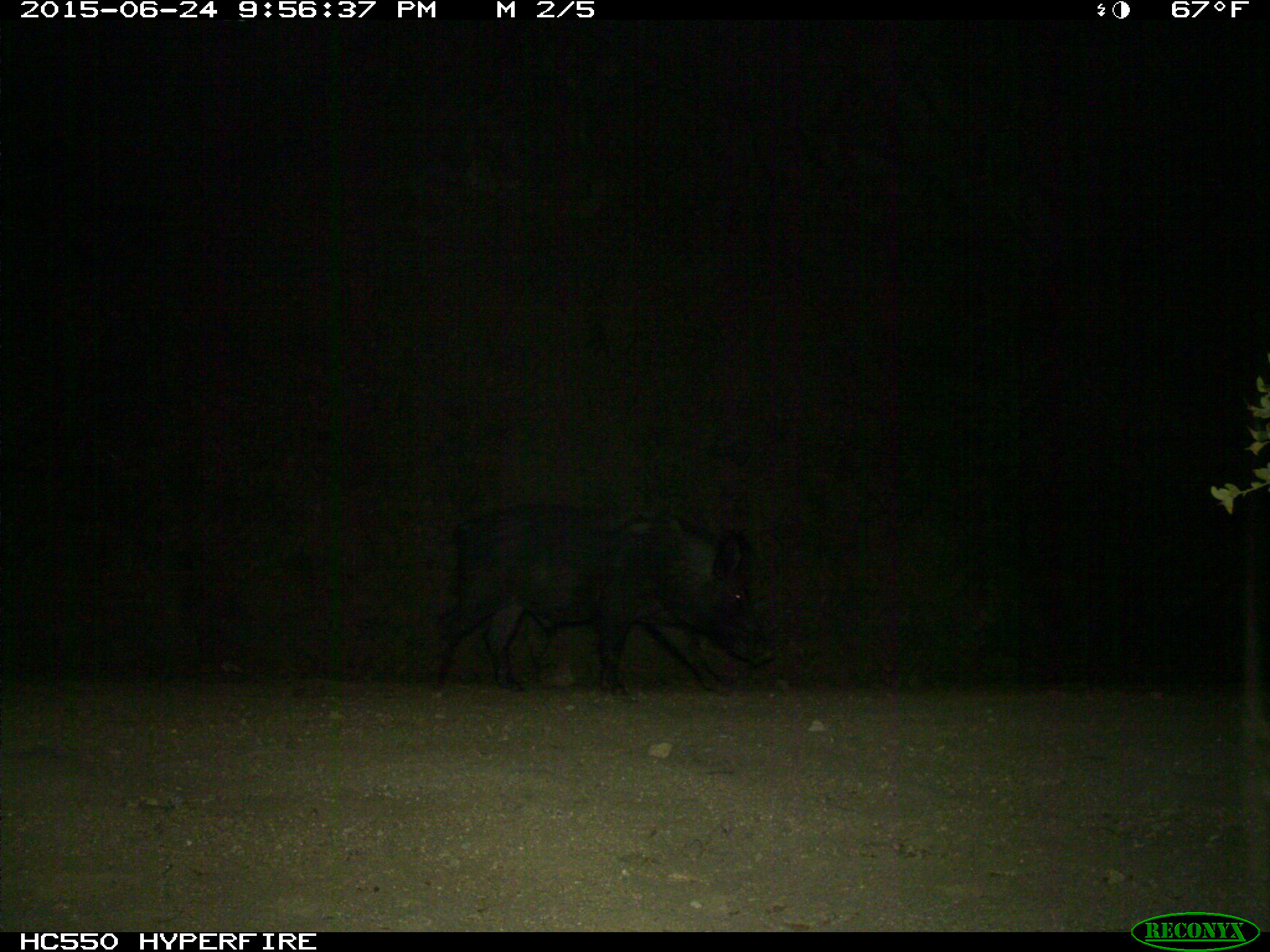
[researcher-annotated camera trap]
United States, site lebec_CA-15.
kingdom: Animalia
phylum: Chordata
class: Mammalia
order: Artiodactyla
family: Suidae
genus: Sus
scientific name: Sus scrofa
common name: wild boar